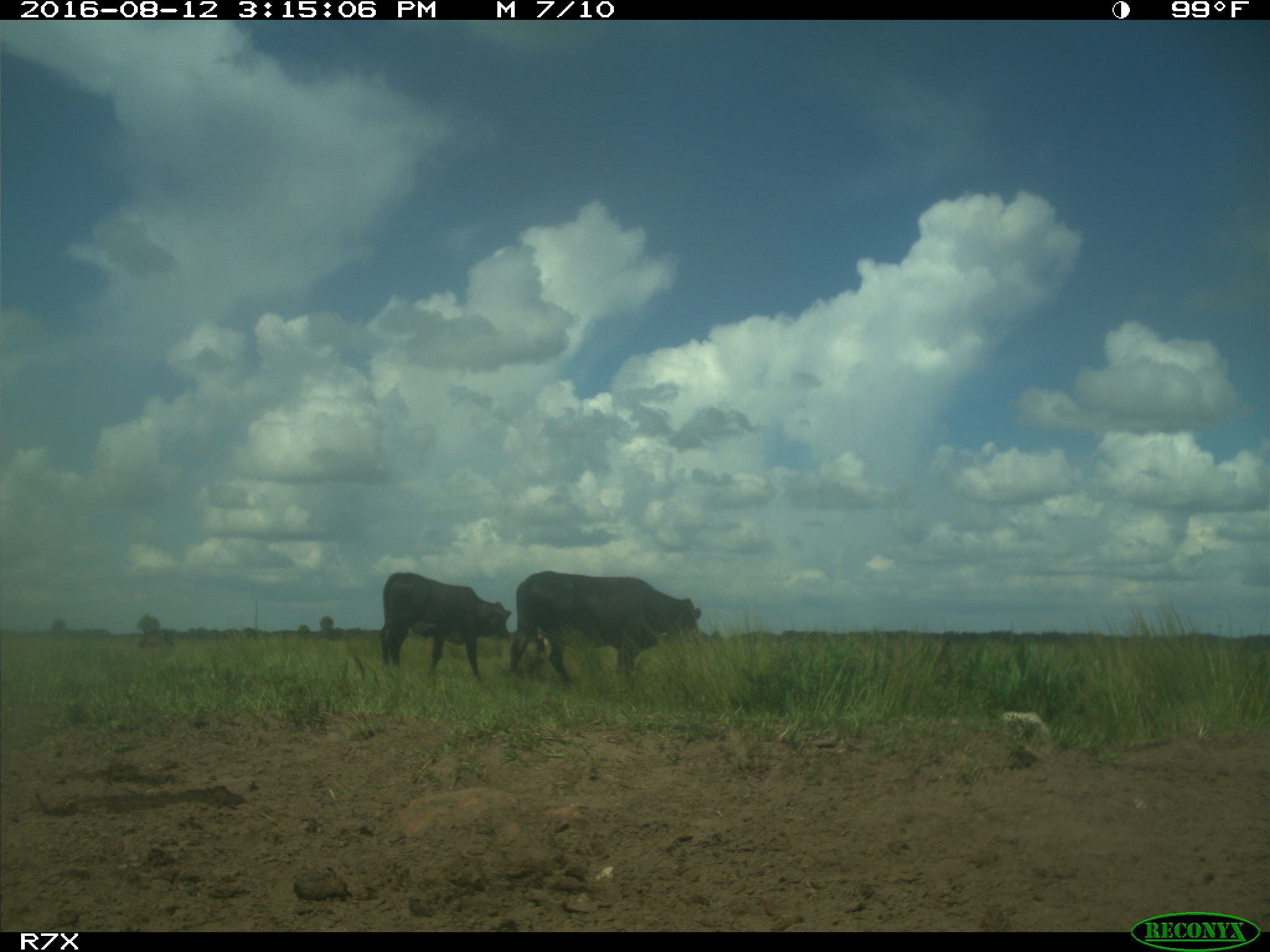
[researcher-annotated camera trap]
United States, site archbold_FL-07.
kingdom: Animalia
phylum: Chordata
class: Mammalia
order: Artiodactyla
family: Bovidae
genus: Bos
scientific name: Bos taurus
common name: domestic cow